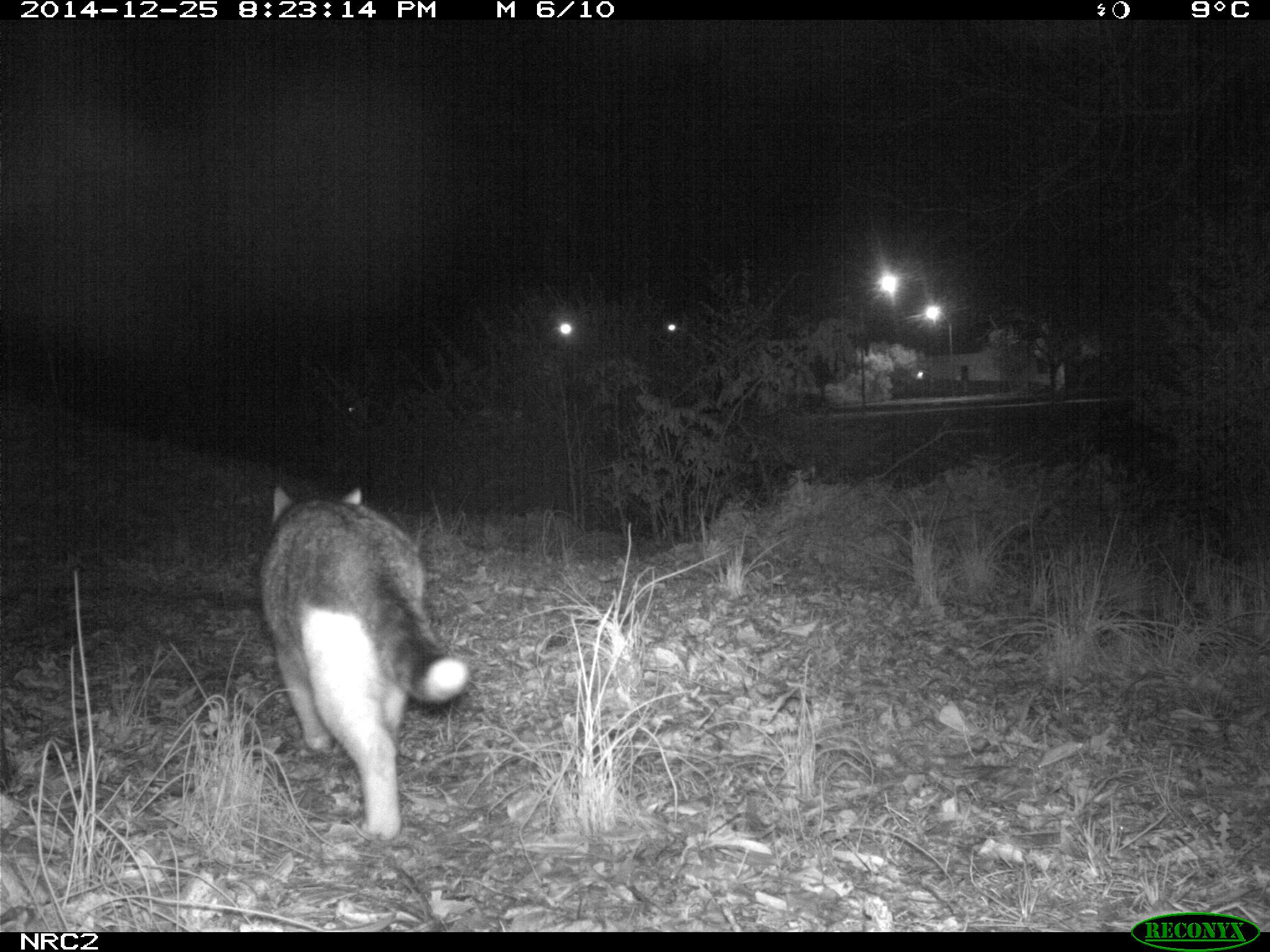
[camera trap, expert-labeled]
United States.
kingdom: Animalia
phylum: Chordata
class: Mammalia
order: Carnivora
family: Felidae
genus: Felis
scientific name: Felis catus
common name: domestic cat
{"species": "Domestic Cat (Felis catus)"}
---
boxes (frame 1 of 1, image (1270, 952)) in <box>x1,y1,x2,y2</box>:
Domestic Cat: <box>248,475,484,842</box>